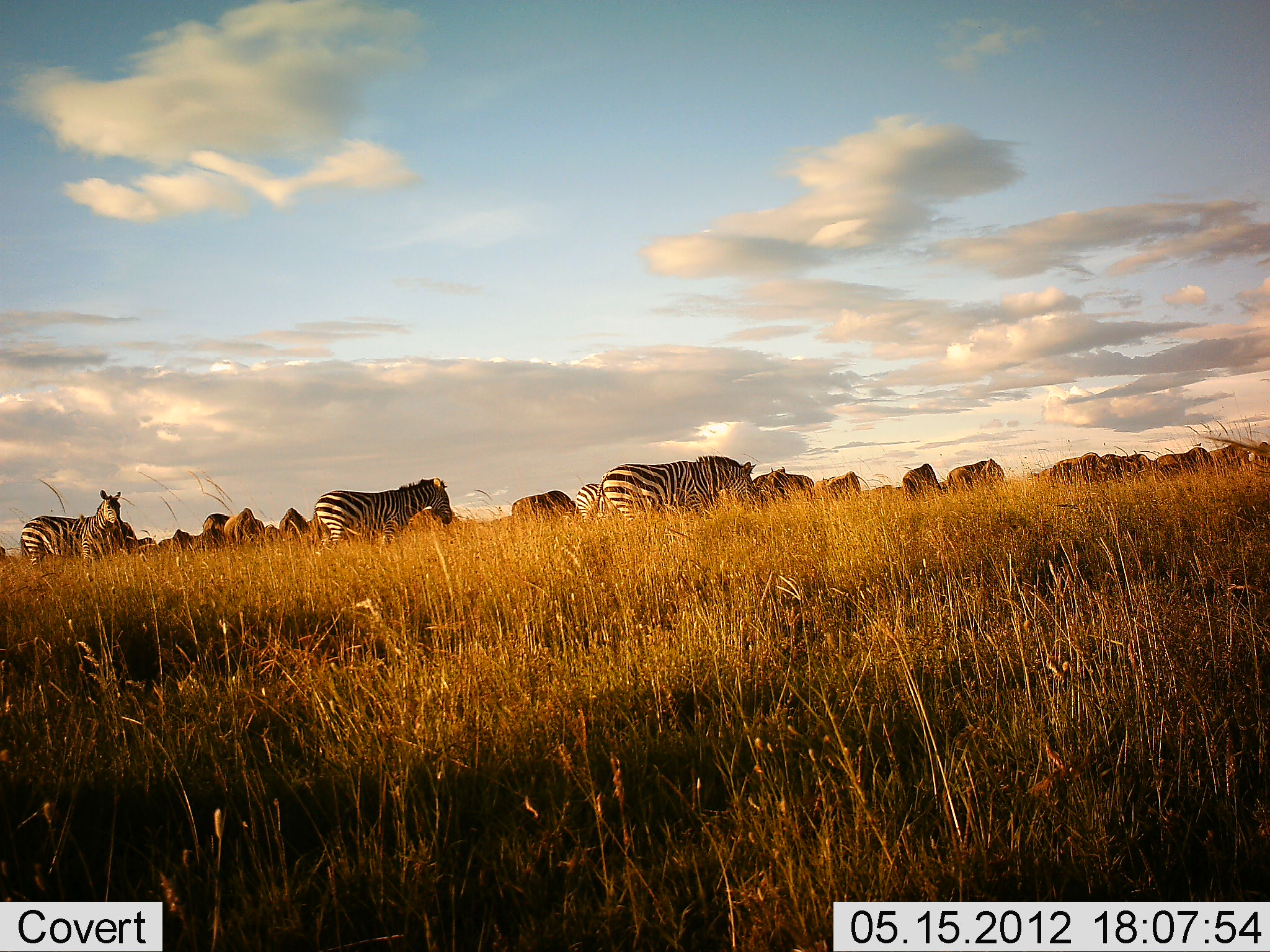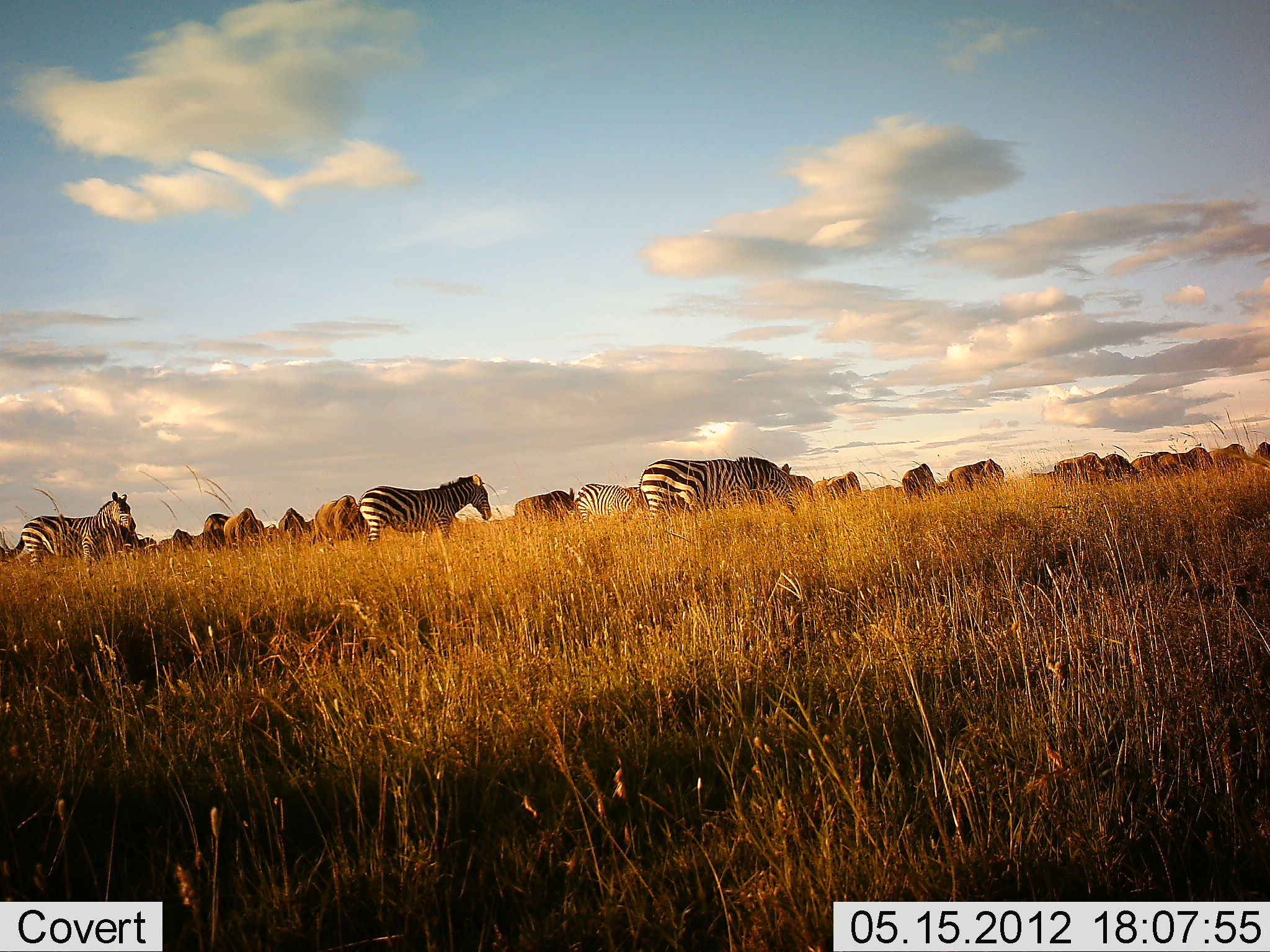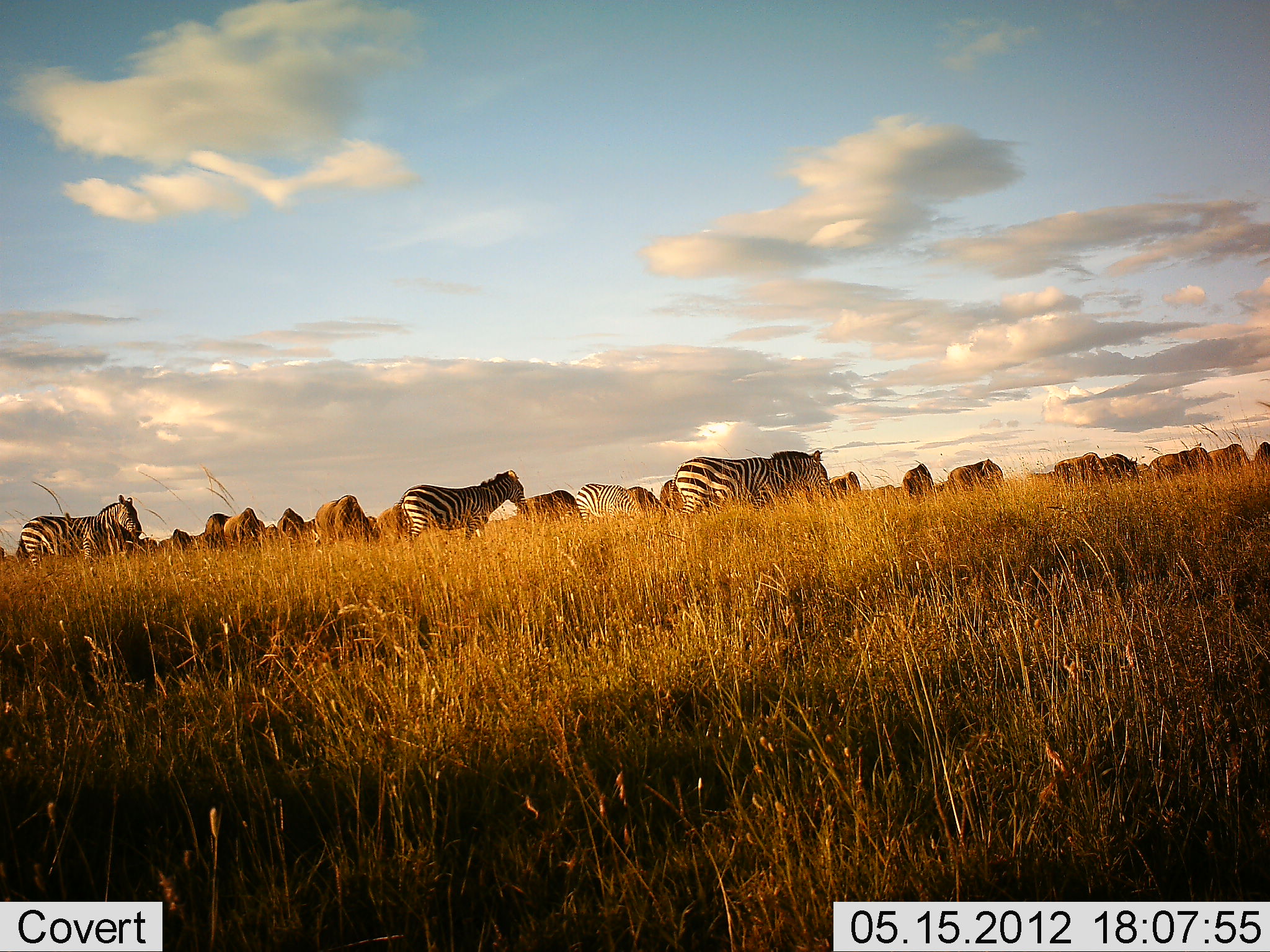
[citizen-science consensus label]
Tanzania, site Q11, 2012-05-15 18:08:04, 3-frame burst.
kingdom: Animalia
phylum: Chordata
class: Mammalia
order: Artiodactyla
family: Bovidae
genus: Connochaetes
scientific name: Connochaetes taurinus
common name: blue wildebeest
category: wildebeest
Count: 11-50.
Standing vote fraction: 50%.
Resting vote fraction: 0%.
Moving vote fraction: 40%.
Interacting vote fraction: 0%.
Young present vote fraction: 0%.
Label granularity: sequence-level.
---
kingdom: Animalia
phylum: Chordata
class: Mammalia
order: Perissodactyla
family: Equidae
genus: Equus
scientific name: Equus quagga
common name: plains zebra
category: zebra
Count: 4.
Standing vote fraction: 57%.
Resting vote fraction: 0%.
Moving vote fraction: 79%.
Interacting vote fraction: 0%.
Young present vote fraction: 0%.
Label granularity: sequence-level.